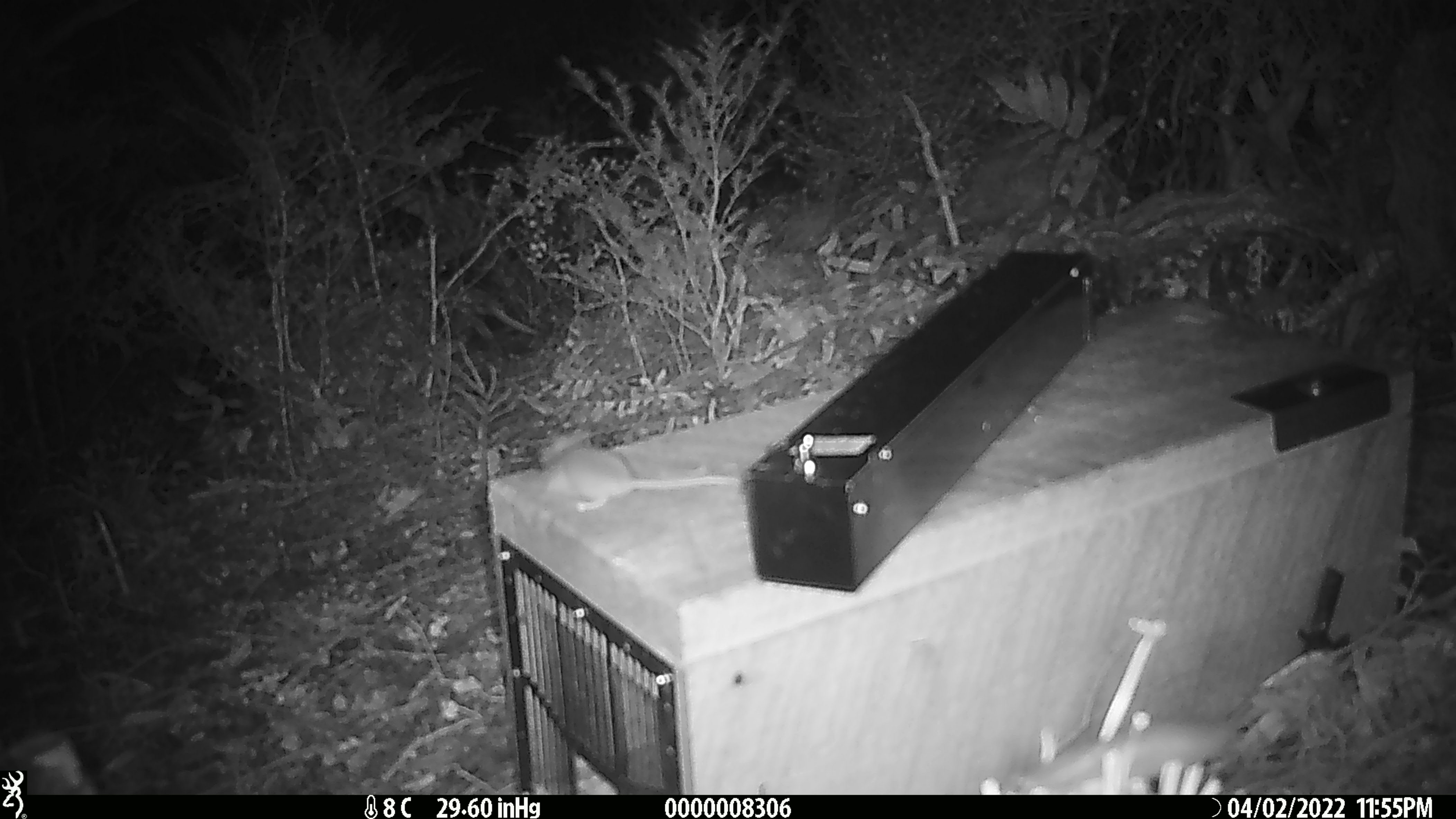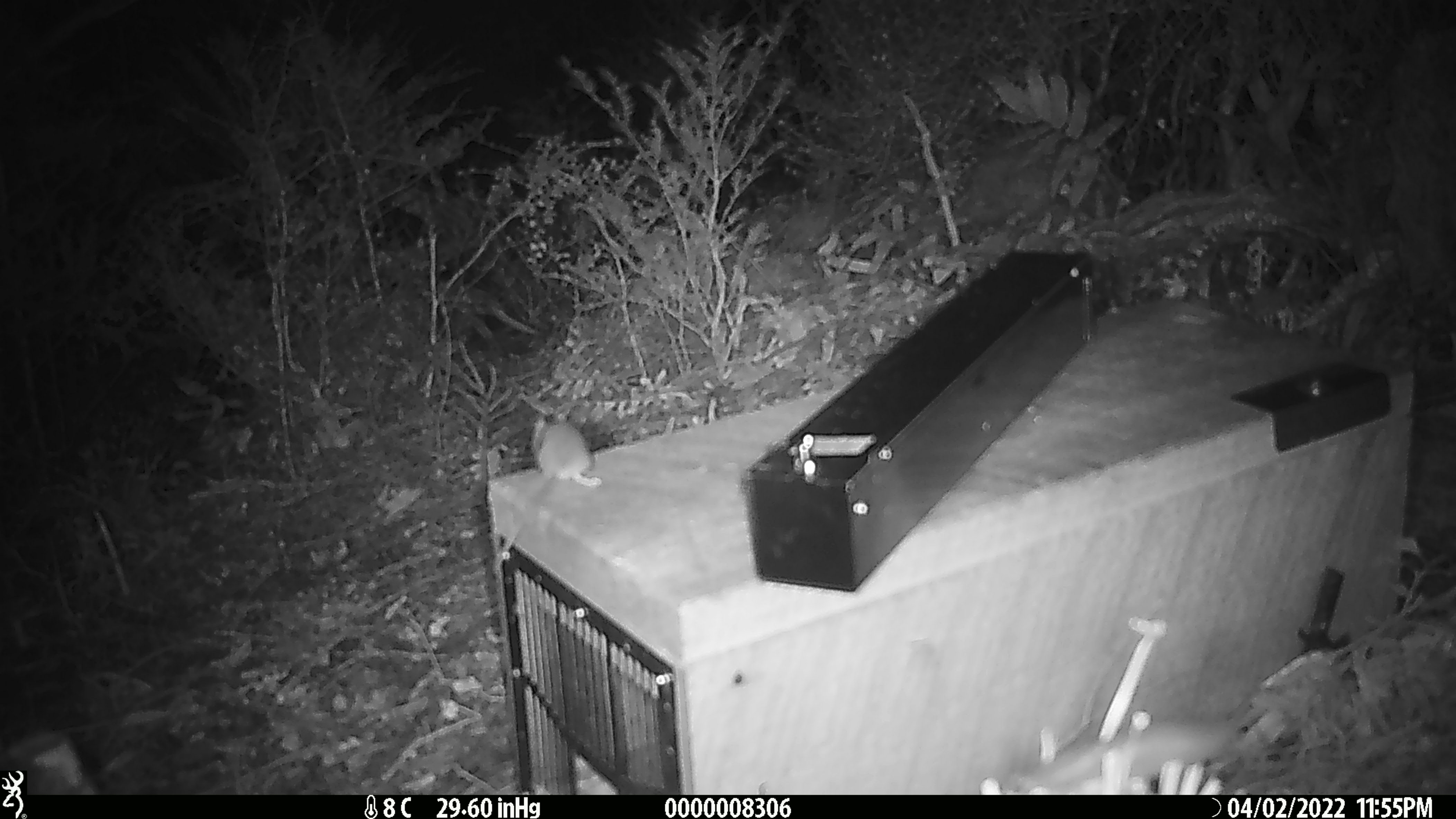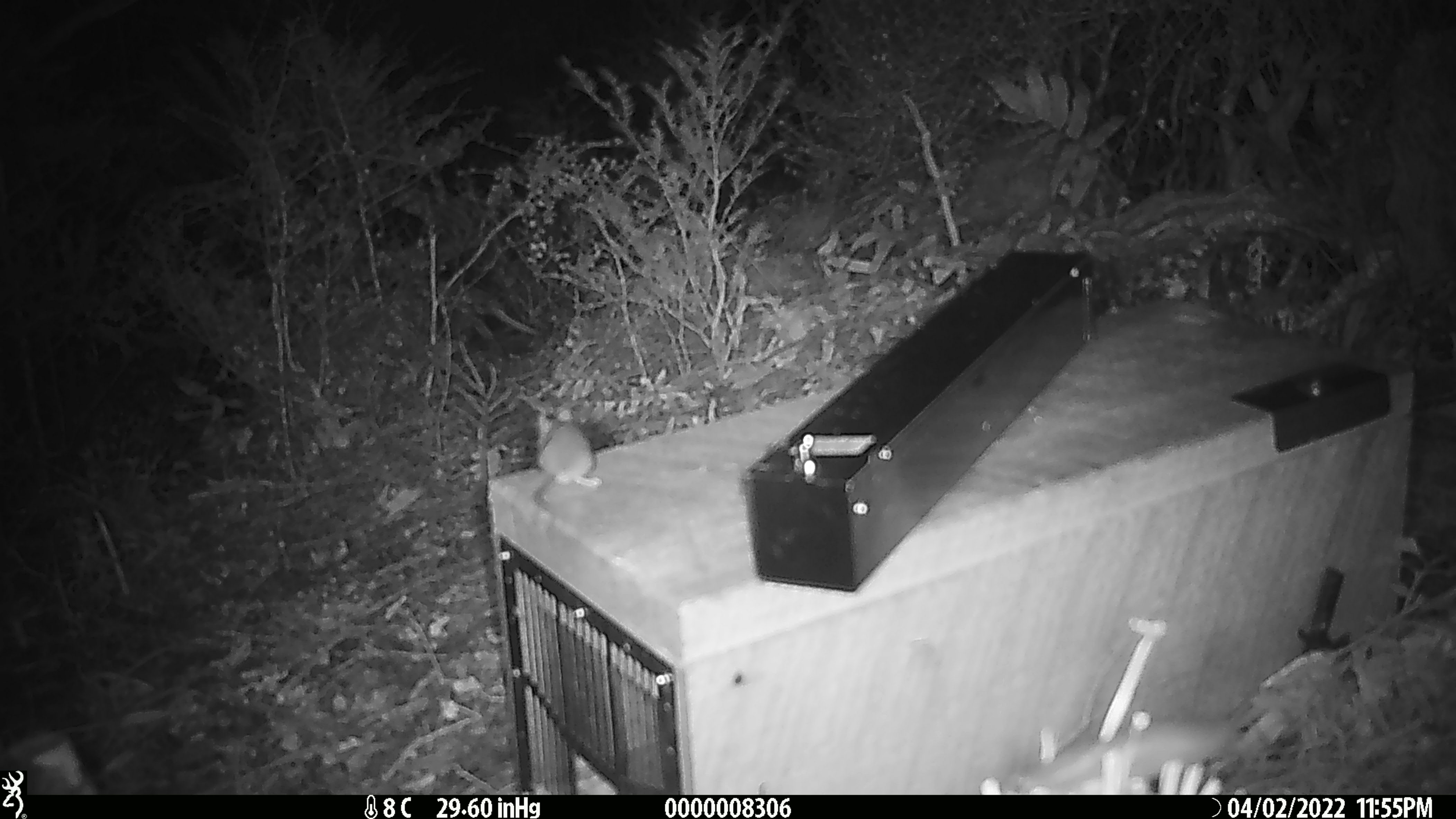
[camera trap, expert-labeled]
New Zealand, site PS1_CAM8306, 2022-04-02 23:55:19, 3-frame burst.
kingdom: Animalia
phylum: Chordata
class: Mammalia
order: Rodentia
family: Muridae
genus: Mus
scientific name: Mus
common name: mouse